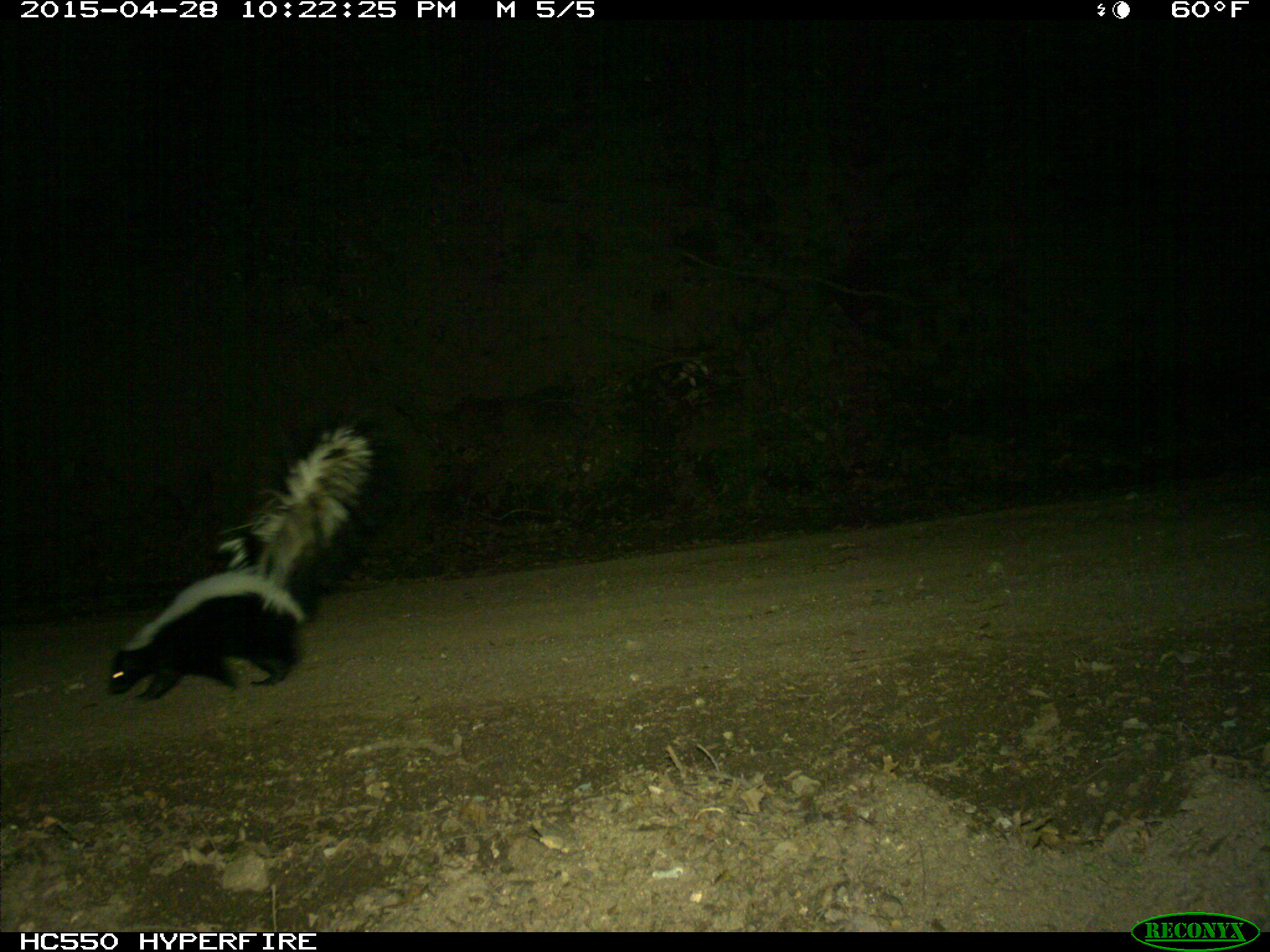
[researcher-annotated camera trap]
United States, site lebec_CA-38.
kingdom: Animalia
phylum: Chordata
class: Mammalia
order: Carnivora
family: Mephitidae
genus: Mephitis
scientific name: Mephitis mephitis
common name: striped skunk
Mephitis mephitis (striped skunk).